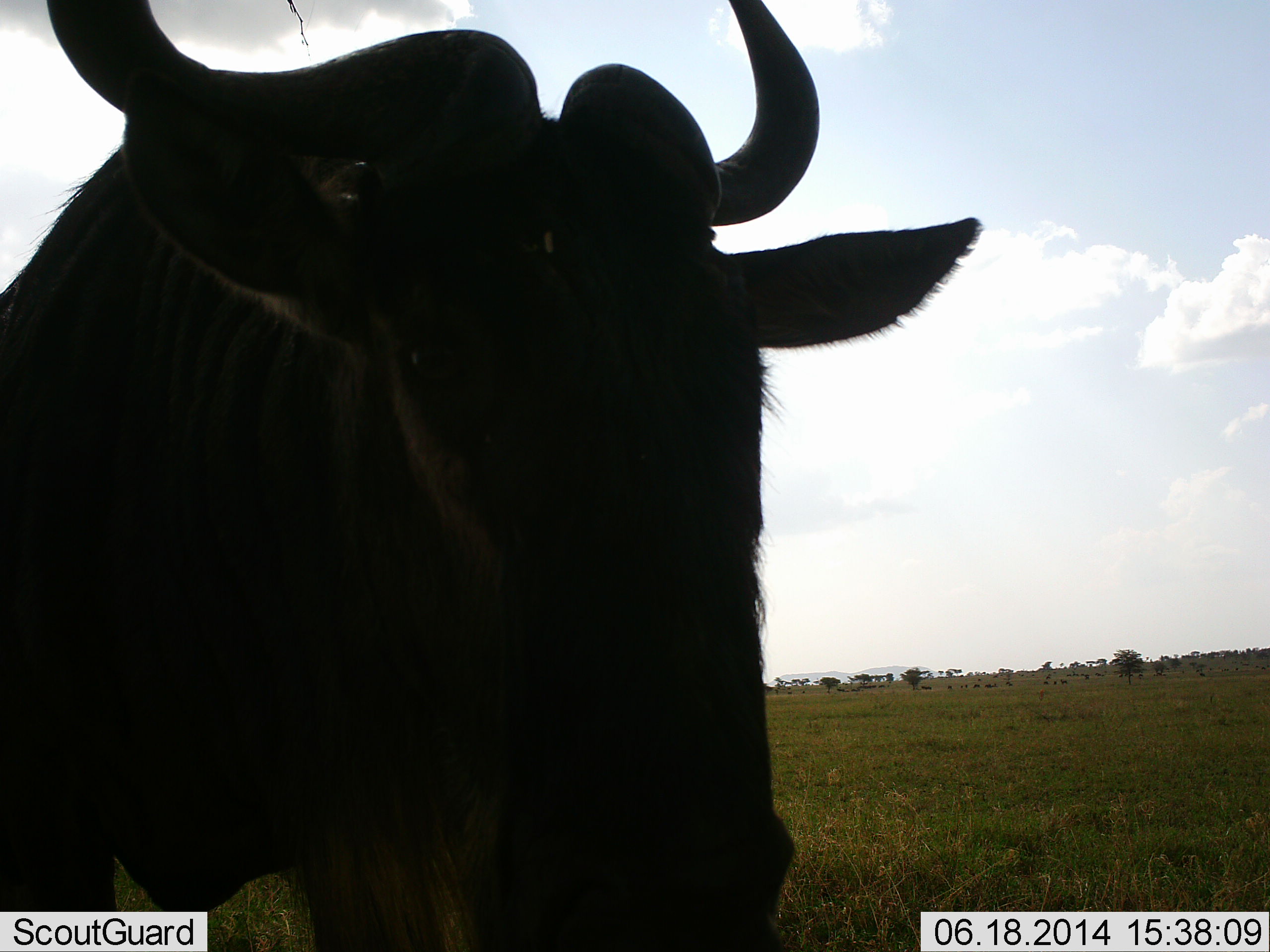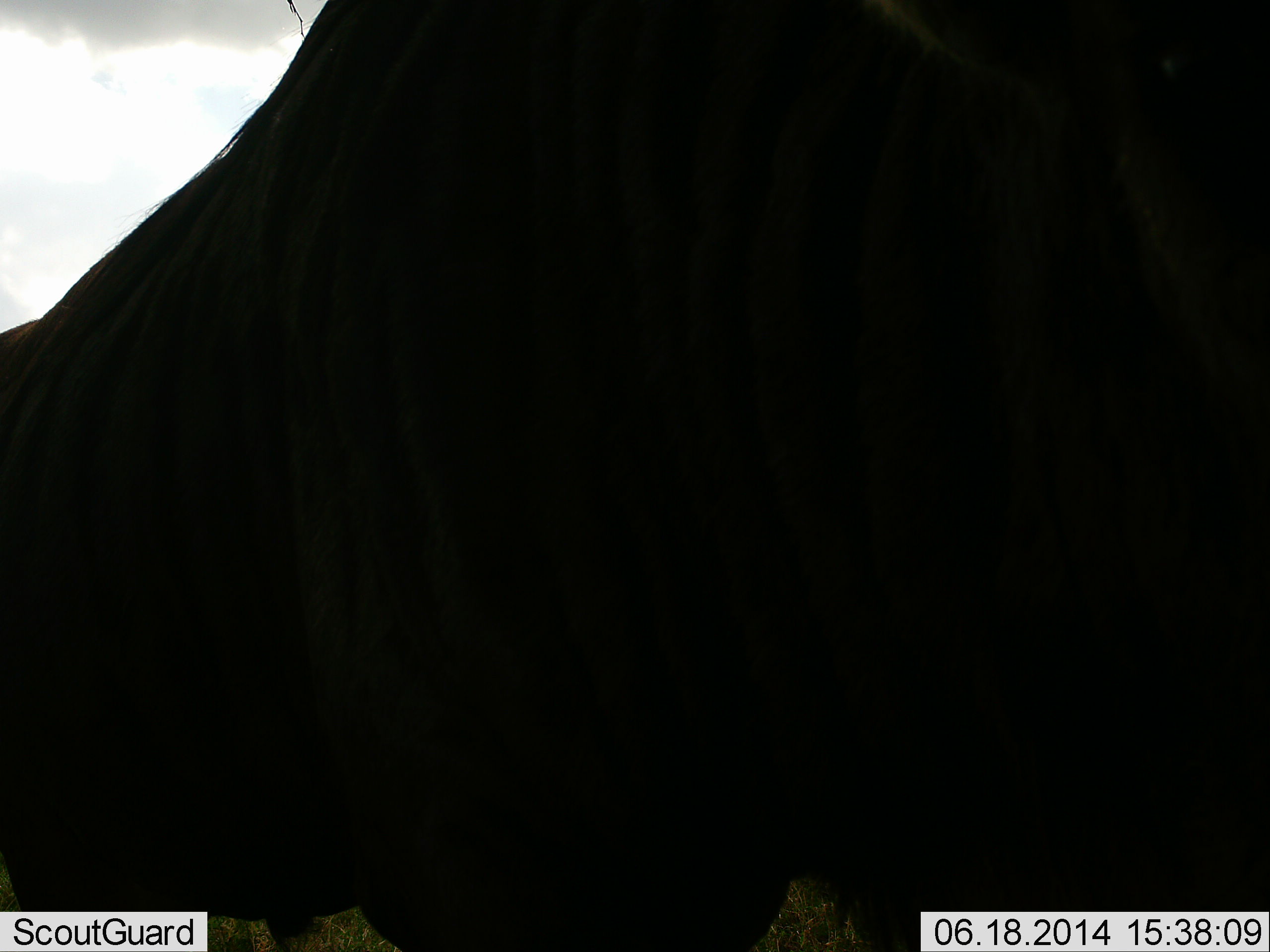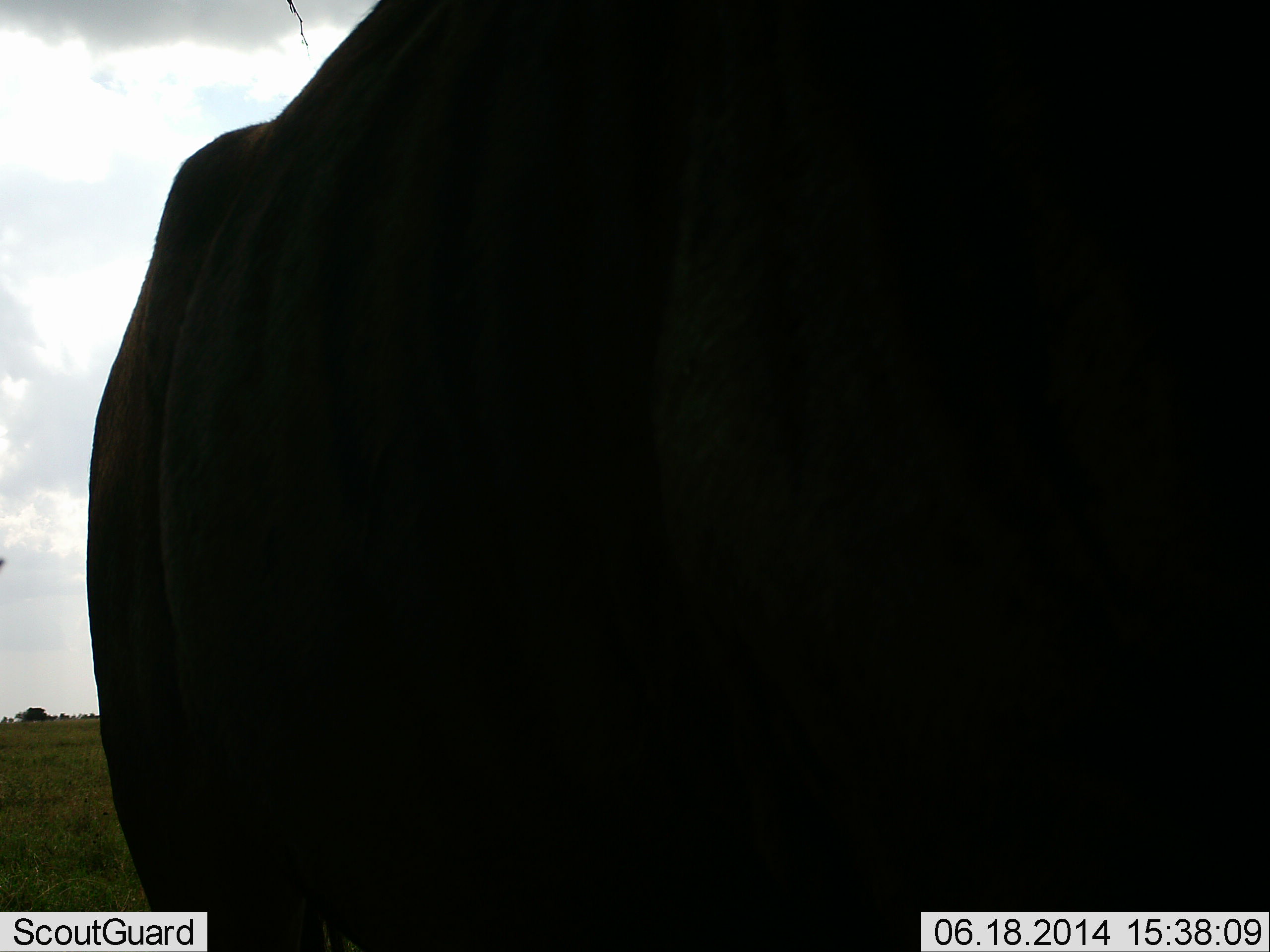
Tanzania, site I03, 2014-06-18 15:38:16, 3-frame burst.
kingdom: Animalia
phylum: Chordata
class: Mammalia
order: Artiodactyla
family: Bovidae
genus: Connochaetes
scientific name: Connochaetes taurinus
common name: blue wildebeest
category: wildebeest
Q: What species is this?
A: Wildebeest (blue wildebeest) (Connochaetes taurinus).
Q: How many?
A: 1.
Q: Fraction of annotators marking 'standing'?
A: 20%.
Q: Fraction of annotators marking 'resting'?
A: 0%.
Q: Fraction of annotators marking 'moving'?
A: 90%.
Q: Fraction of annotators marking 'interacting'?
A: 0%.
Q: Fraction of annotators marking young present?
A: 0%.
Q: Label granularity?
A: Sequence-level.